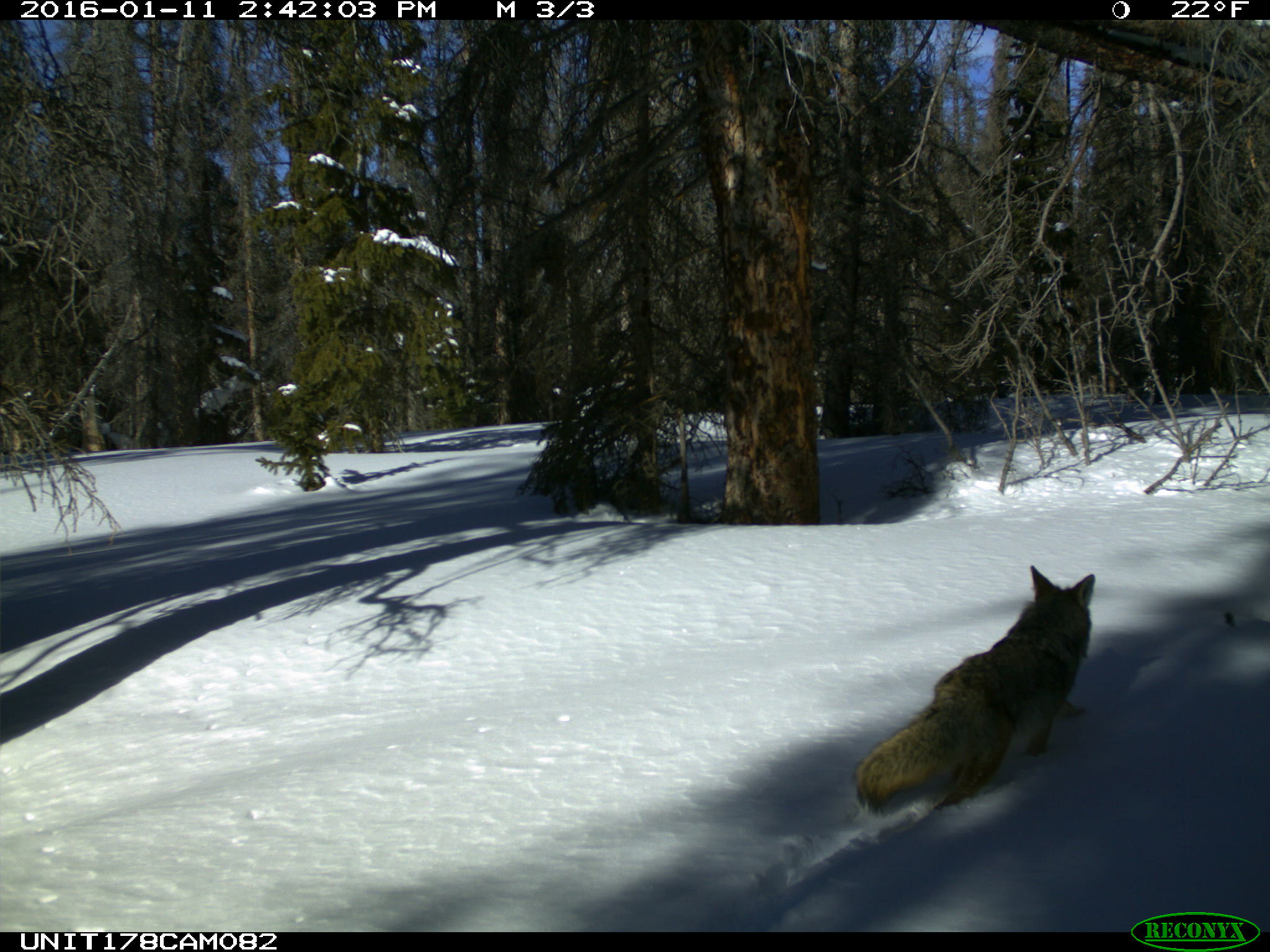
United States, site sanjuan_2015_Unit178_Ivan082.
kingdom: Animalia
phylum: Chordata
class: Mammalia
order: Carnivora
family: Canidae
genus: Canis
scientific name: Canis latrans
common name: coyote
Canis latrans (coyote).